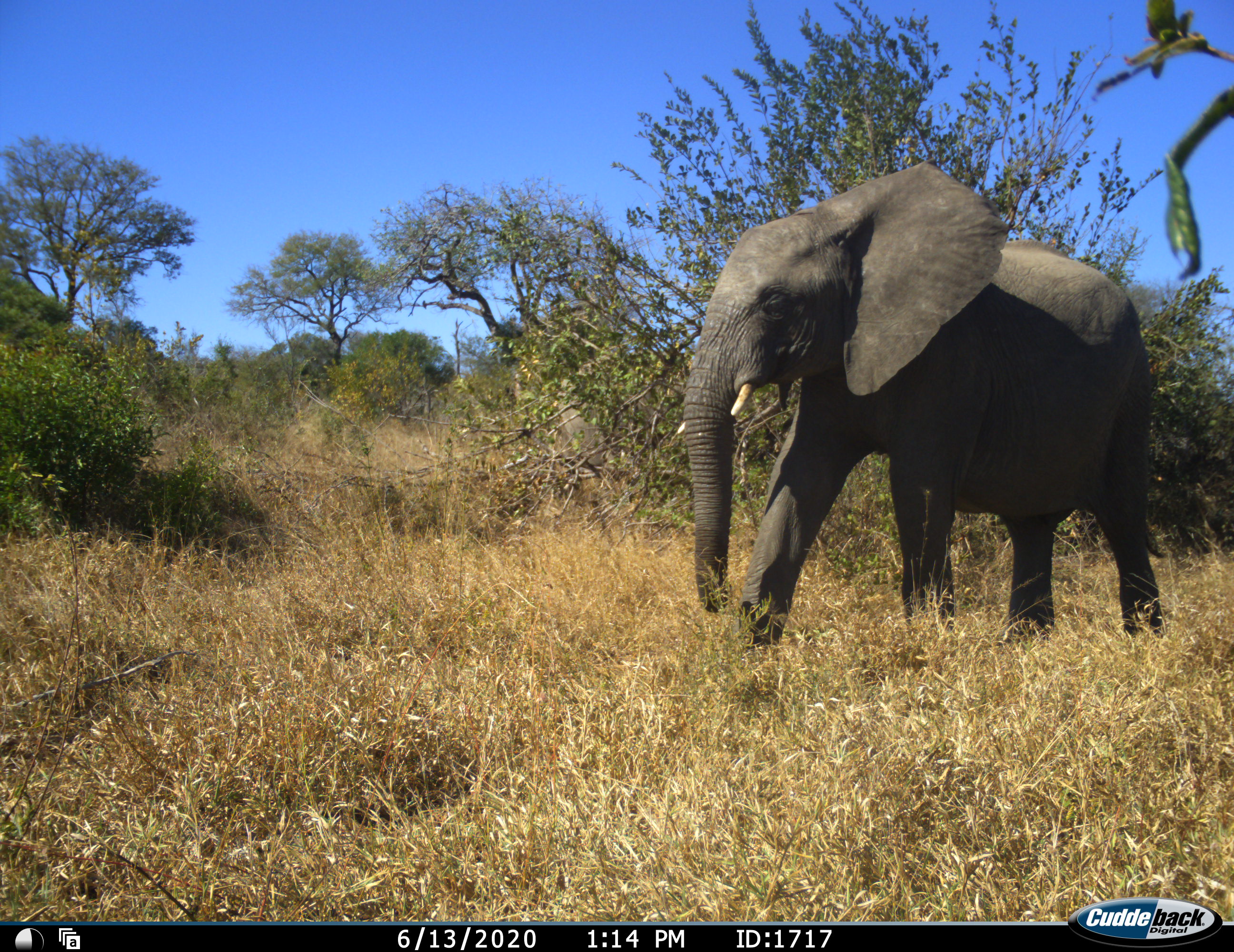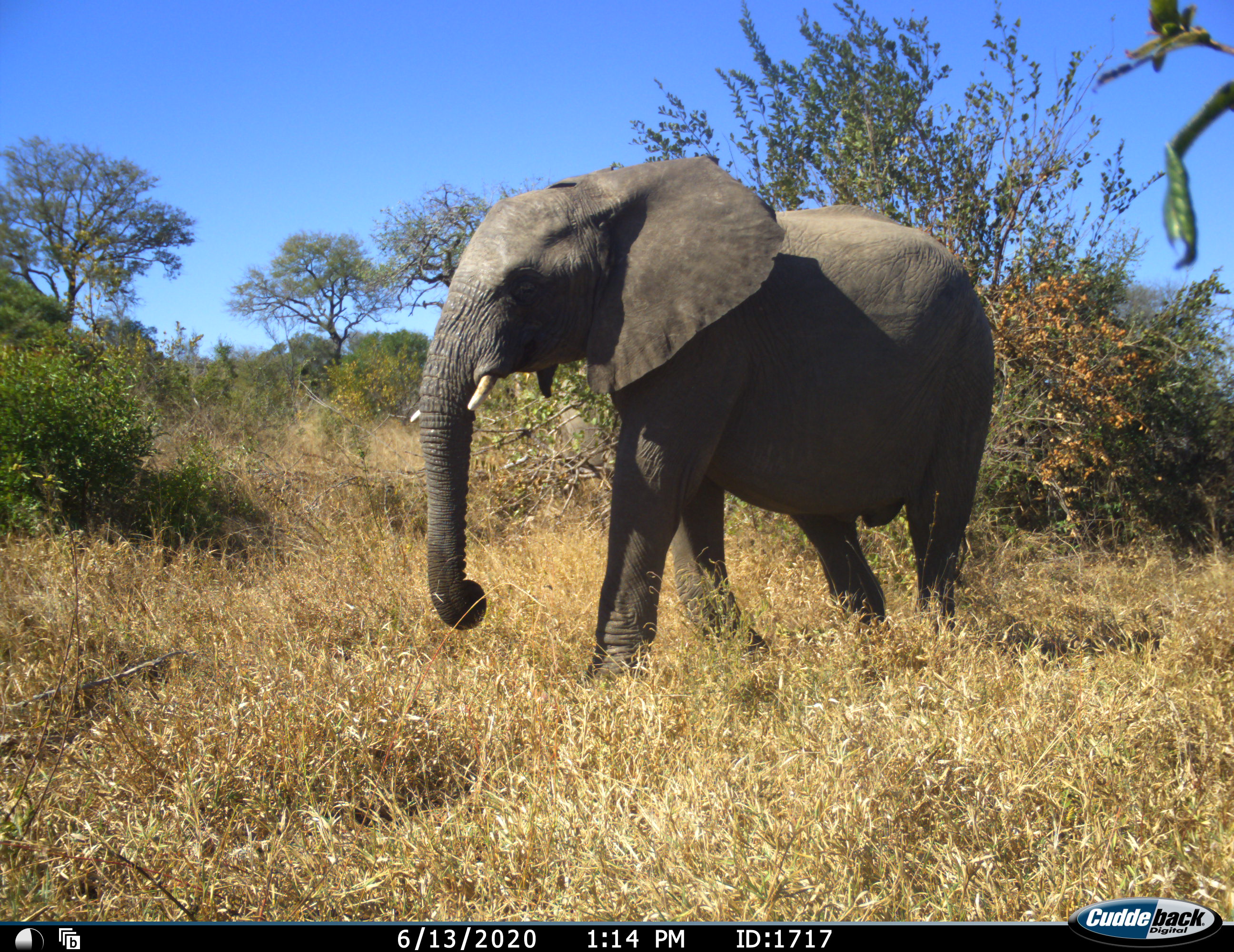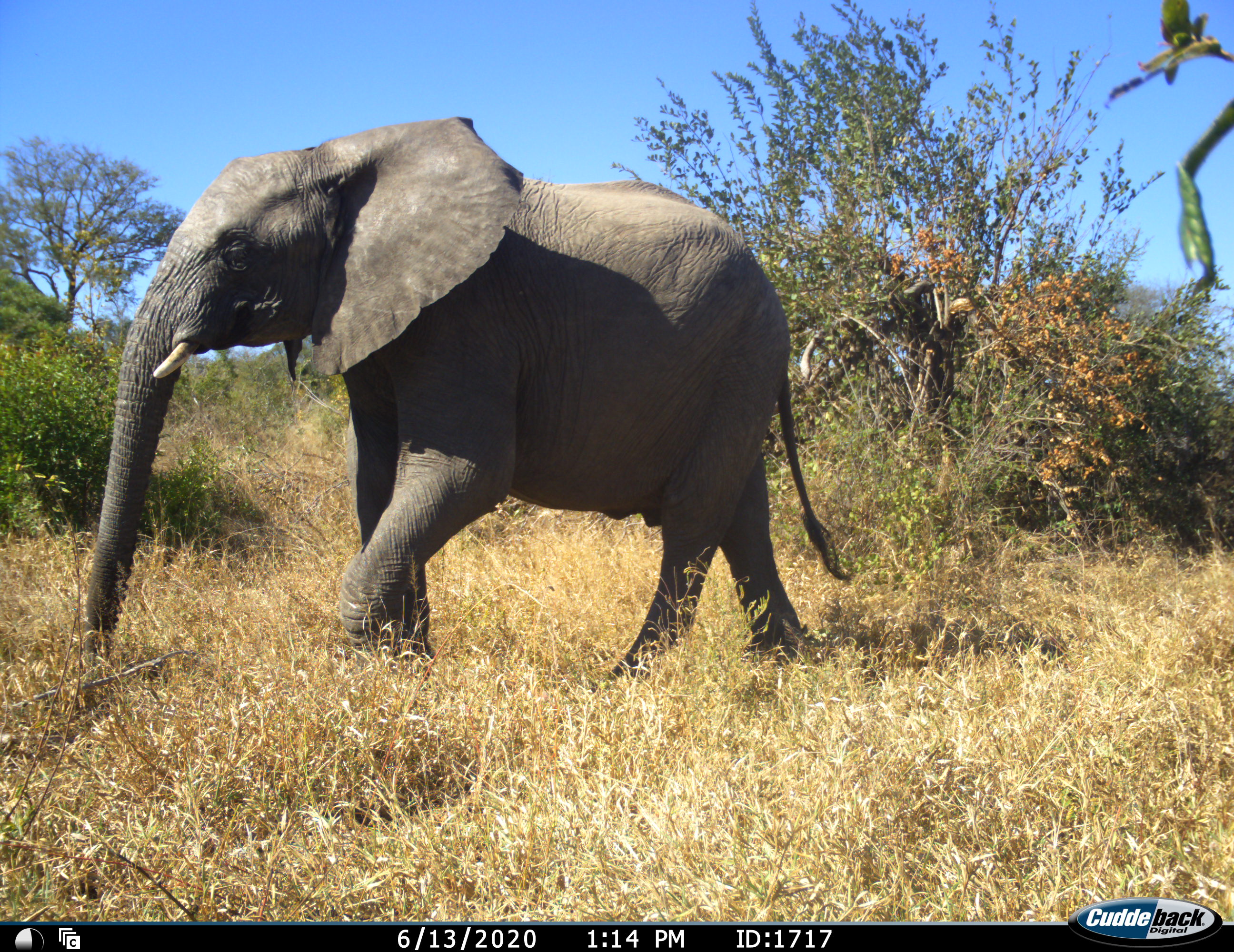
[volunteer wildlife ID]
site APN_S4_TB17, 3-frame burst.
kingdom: Animalia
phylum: Chordata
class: Mammalia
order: Proboscidea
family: Elephantidae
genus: Loxodonta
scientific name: Loxodonta africana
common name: african bush elephant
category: elephant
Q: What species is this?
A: Elephant (african bush elephant) (Loxodonta africana).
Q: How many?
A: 1.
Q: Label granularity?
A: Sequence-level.